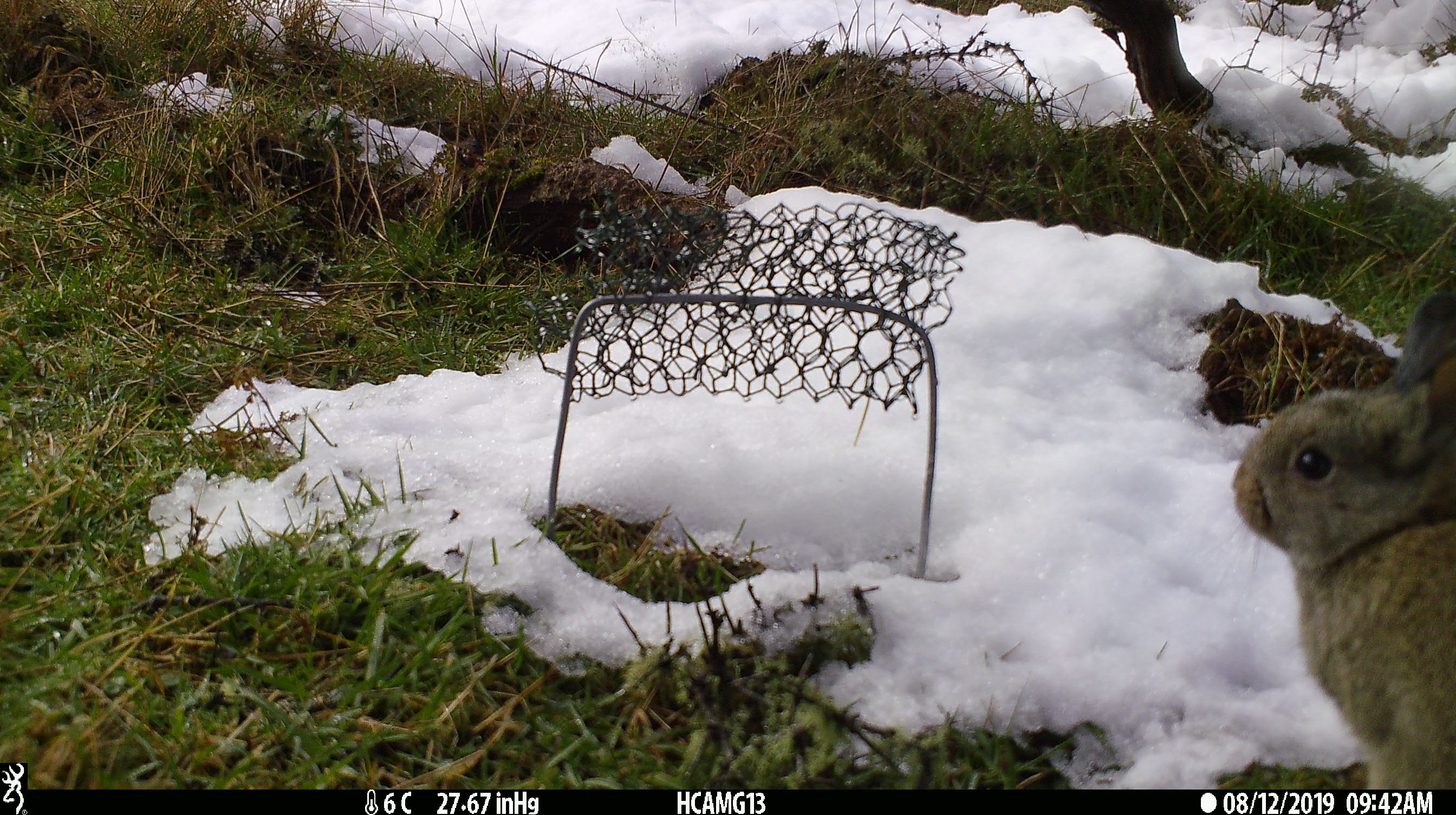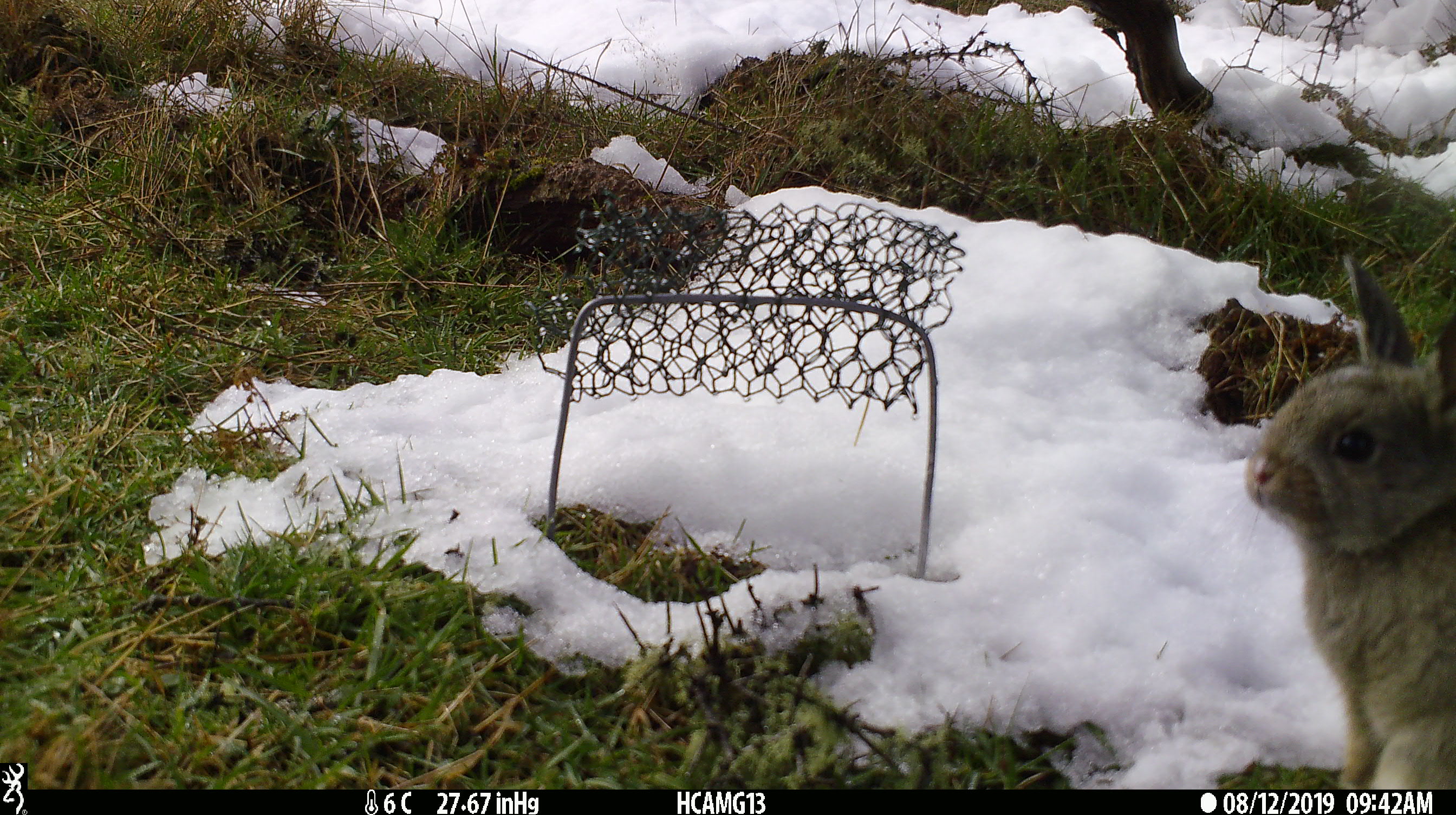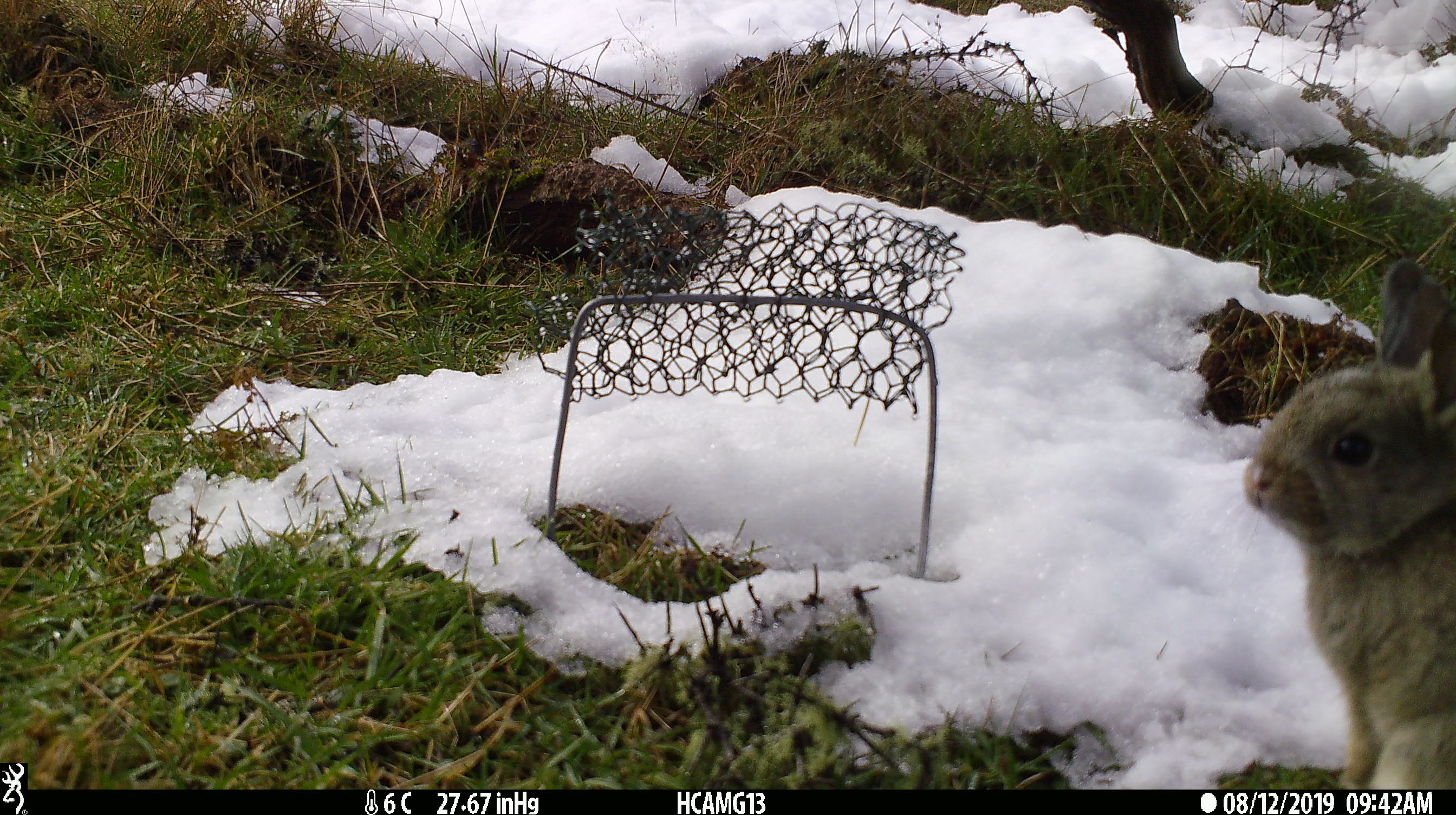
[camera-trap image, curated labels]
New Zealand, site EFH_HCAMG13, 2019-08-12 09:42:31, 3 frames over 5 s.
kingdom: Animalia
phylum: Chordata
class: Mammalia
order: Lagomorpha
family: Leporidae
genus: Oryctolagus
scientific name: Oryctolagus cuniculus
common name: european rabbit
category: rabbit